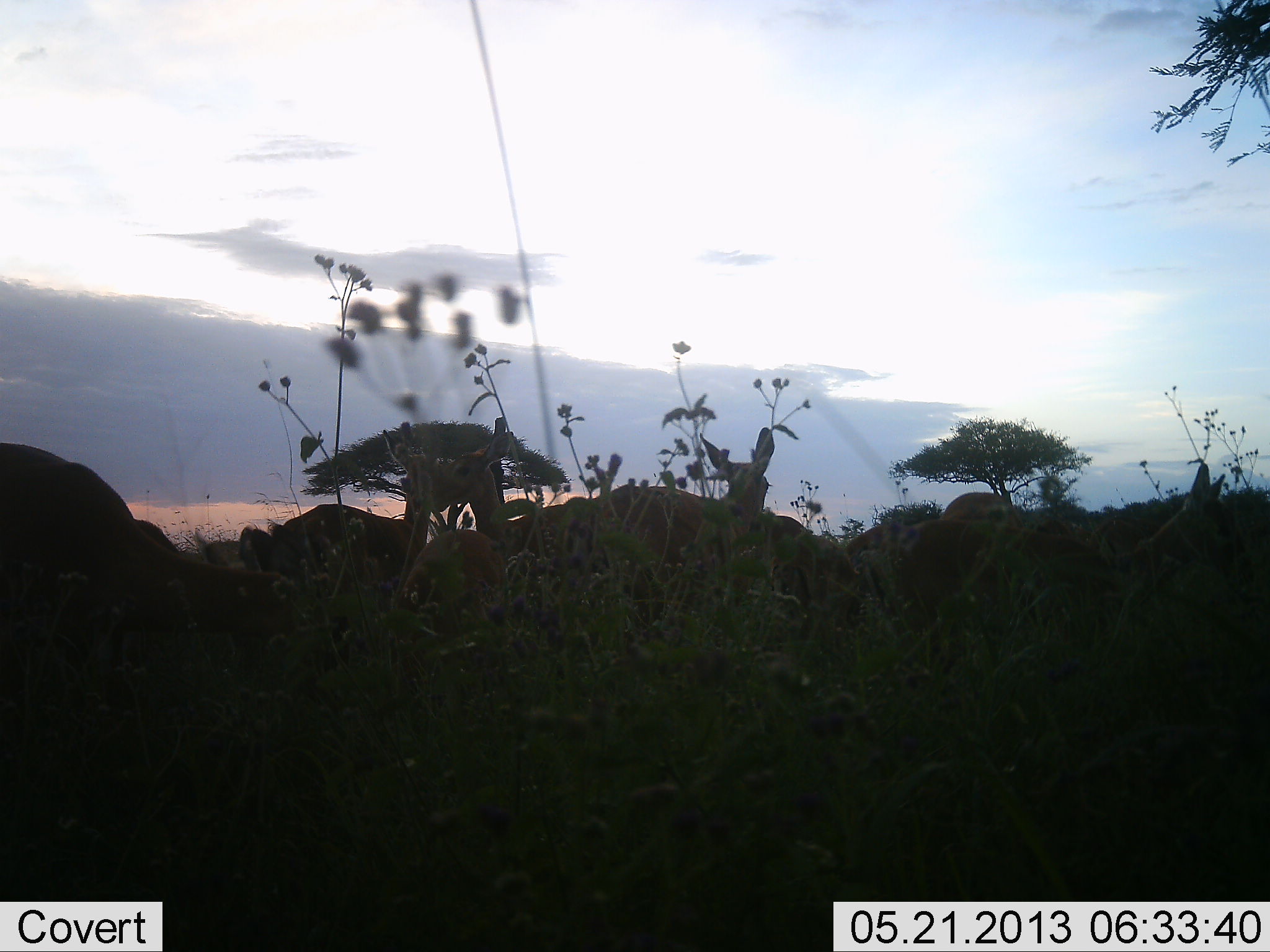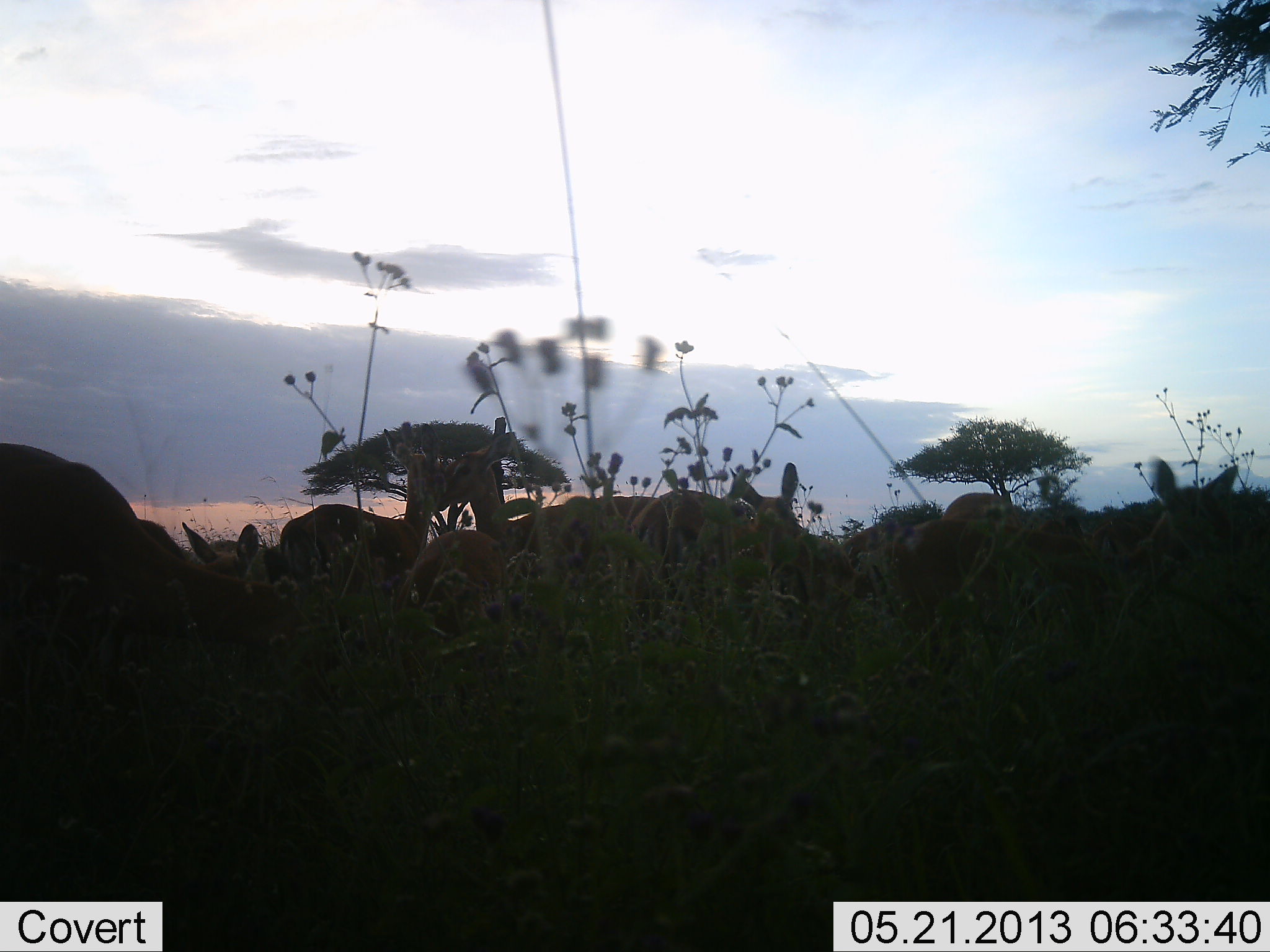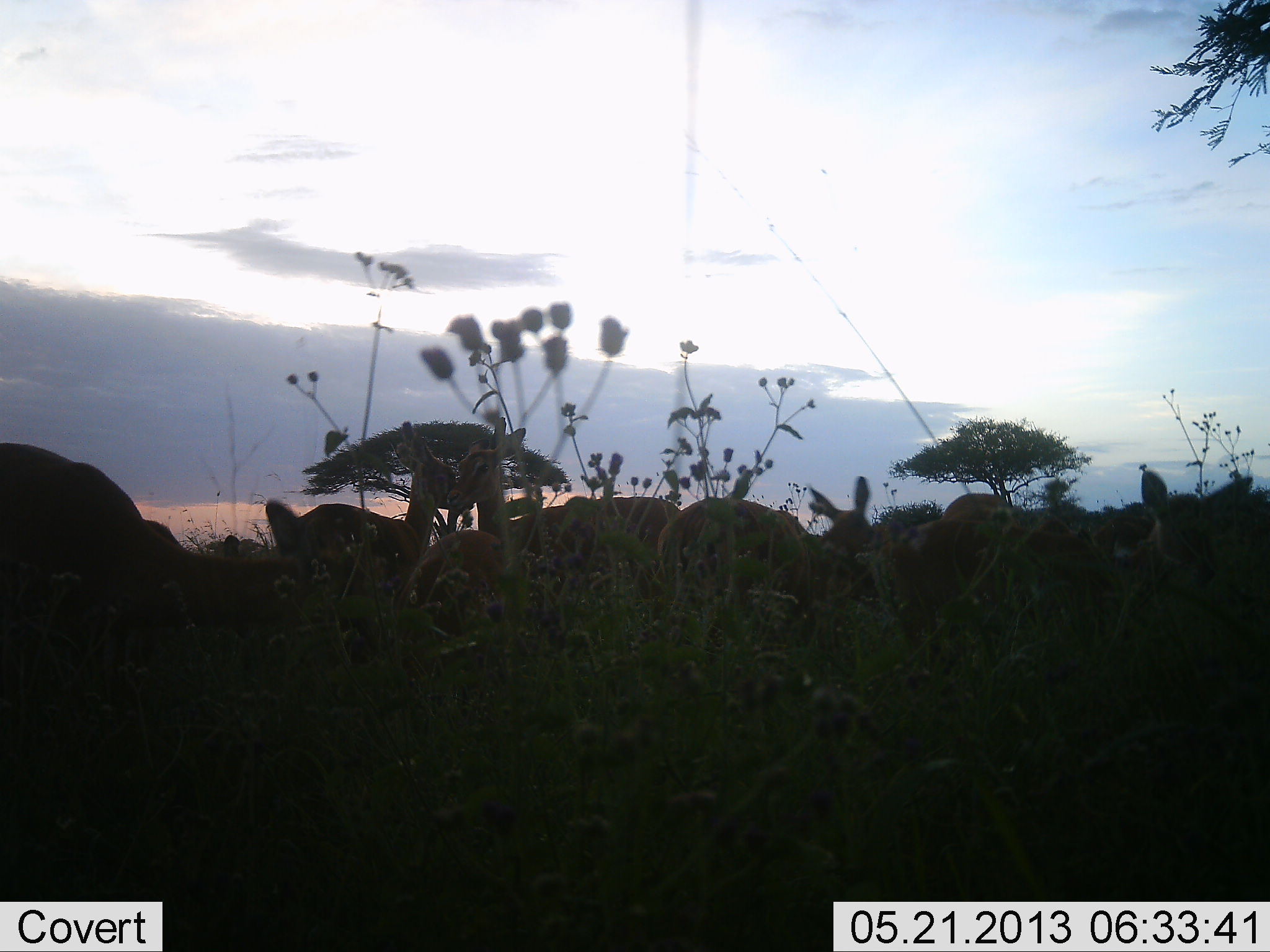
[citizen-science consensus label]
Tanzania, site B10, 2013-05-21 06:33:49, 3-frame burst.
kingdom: Animalia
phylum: Chordata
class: Mammalia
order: Artiodactyla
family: Bovidae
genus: Eudorcas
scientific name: Eudorcas thomsonii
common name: thomson's gazelle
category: gazellethomsons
Gazellethomsons (thomson's gazelle) (Eudorcas thomsonii), count 10. Behavior (volunteer vote fractions): standing 38%, resting 50%, moving 62%, interacting 38%. Young present (vote fraction): 0%. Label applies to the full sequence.